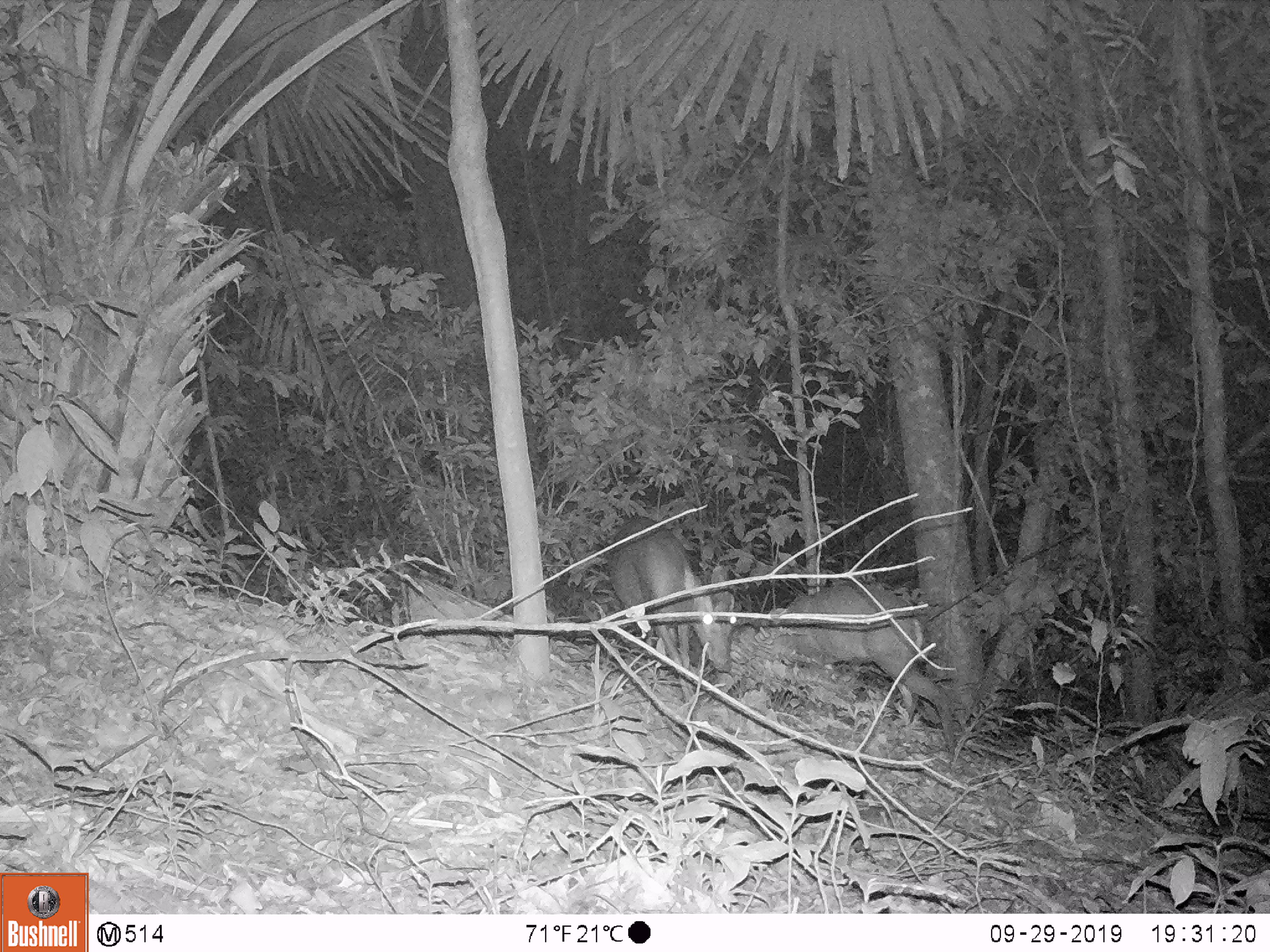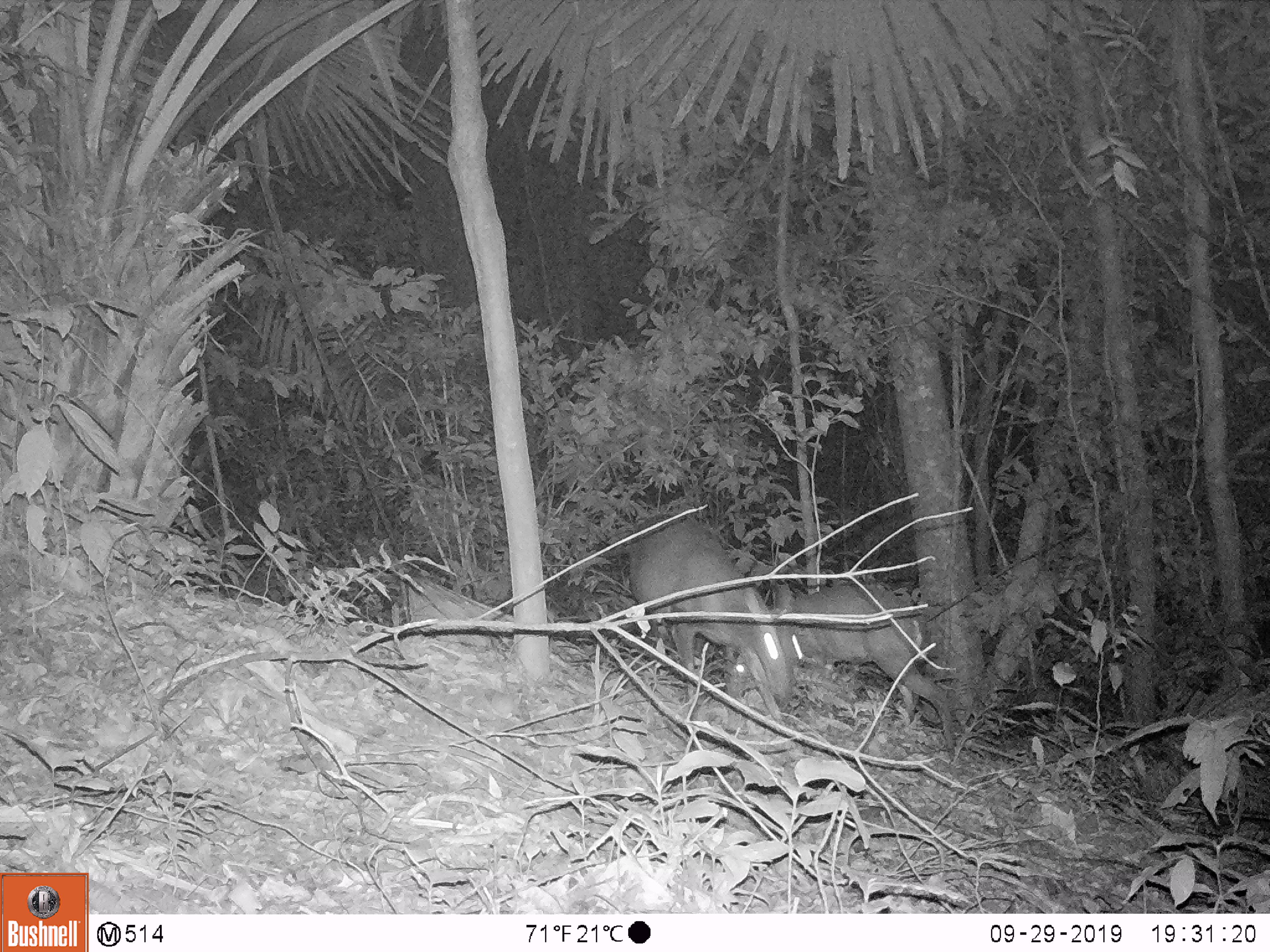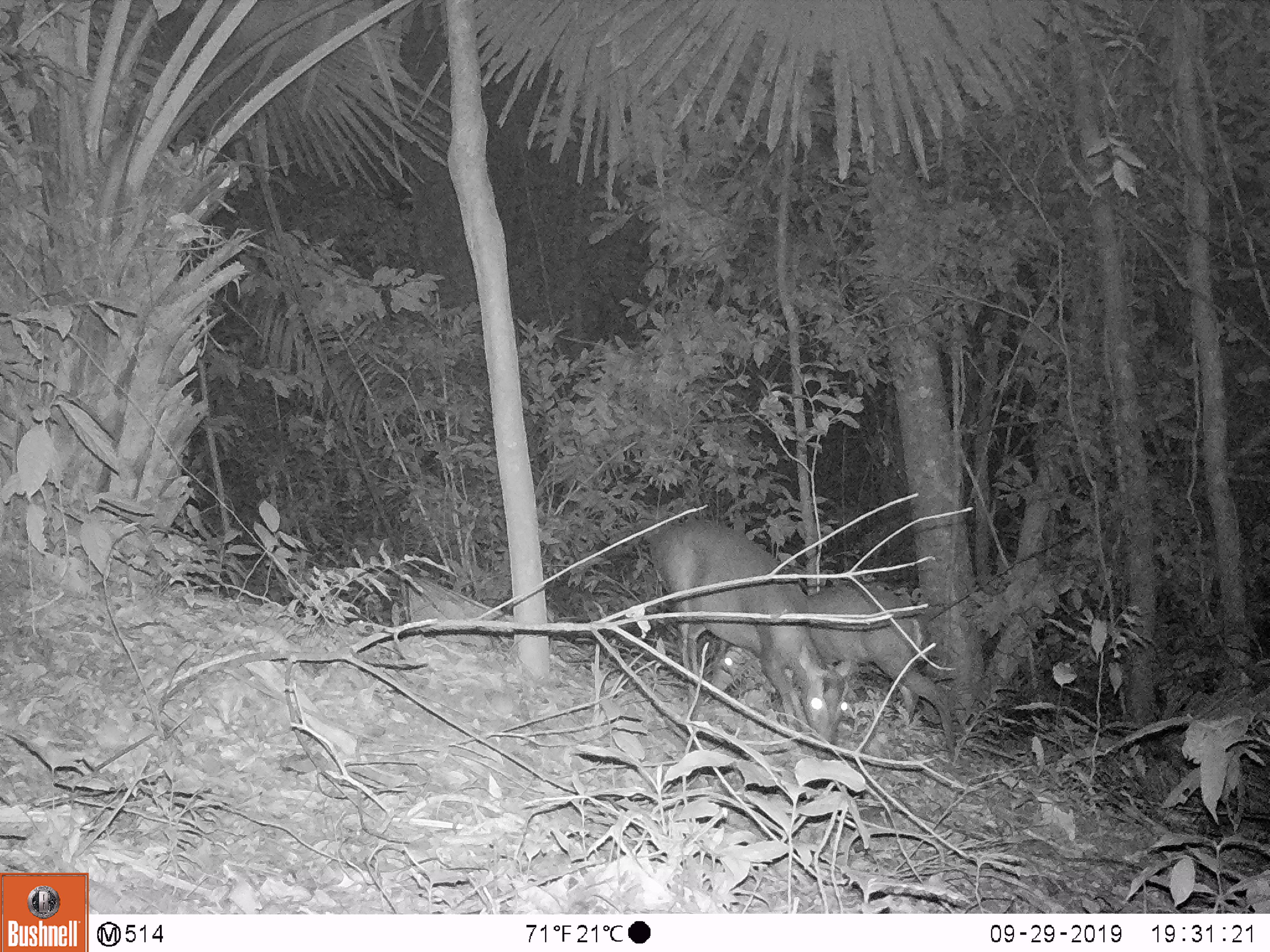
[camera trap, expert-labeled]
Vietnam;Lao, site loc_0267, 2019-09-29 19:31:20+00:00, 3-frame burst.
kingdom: Animalia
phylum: Chordata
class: Mammalia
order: Artiodactyla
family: Cervidae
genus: Muntiacus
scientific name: Muntiacus rooseveltorum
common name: roosevelt's muntjac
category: roosevelts muntjac group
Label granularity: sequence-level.